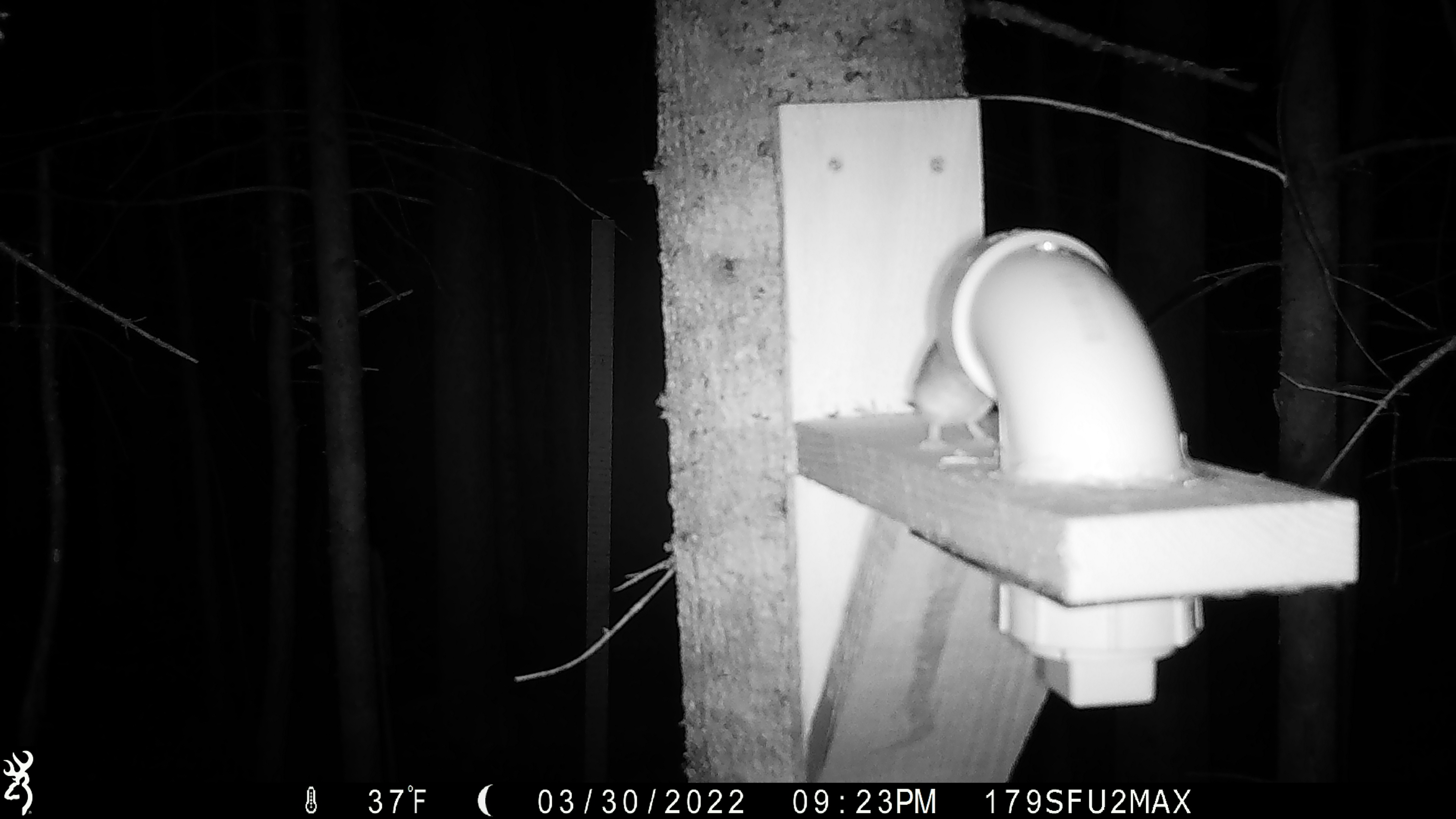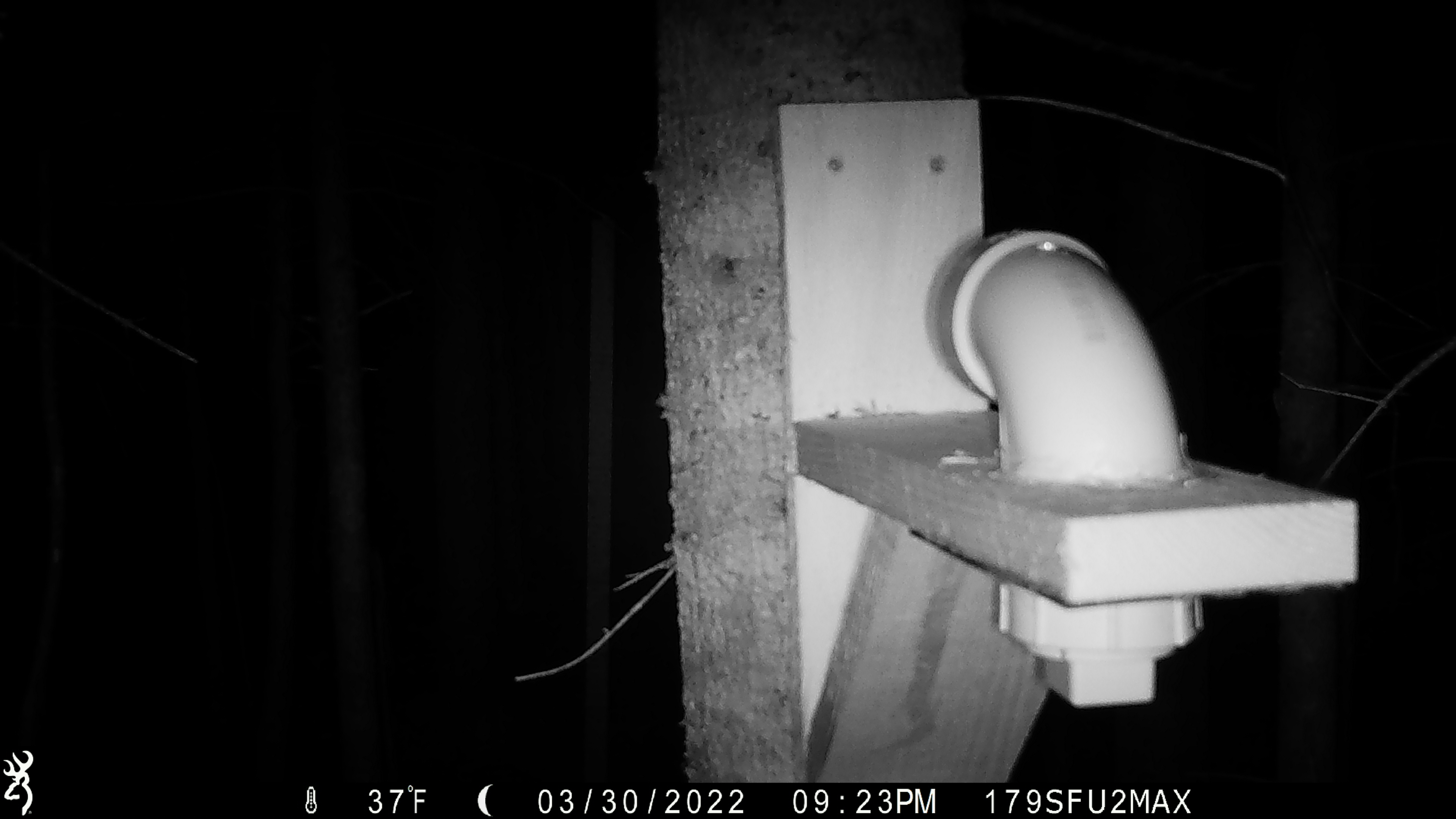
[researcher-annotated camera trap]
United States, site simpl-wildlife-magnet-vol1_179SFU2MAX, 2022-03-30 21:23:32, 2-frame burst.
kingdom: Animalia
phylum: Chordata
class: Mammalia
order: Rodentia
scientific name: Rodentia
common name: mouse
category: mouse sp.